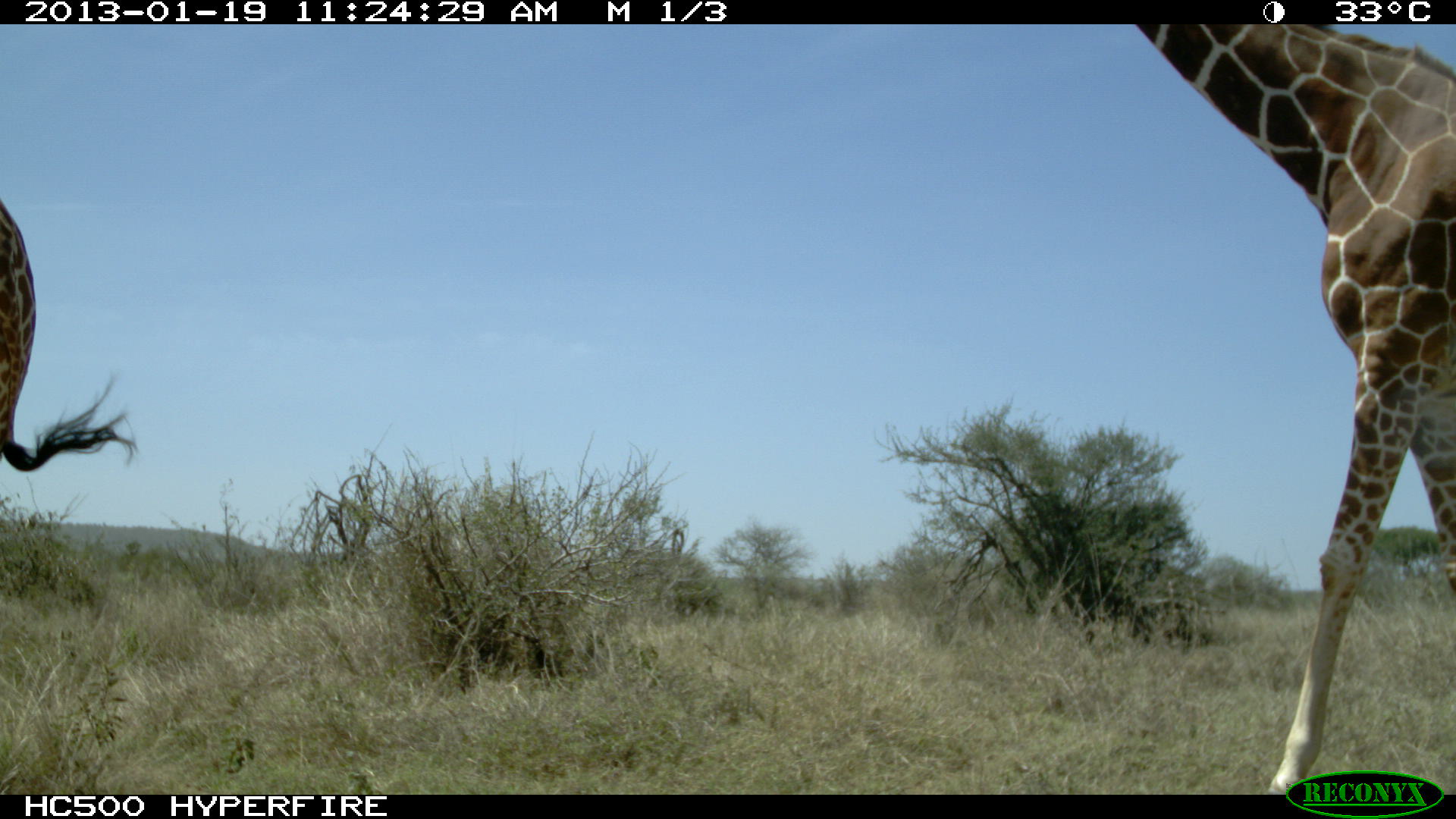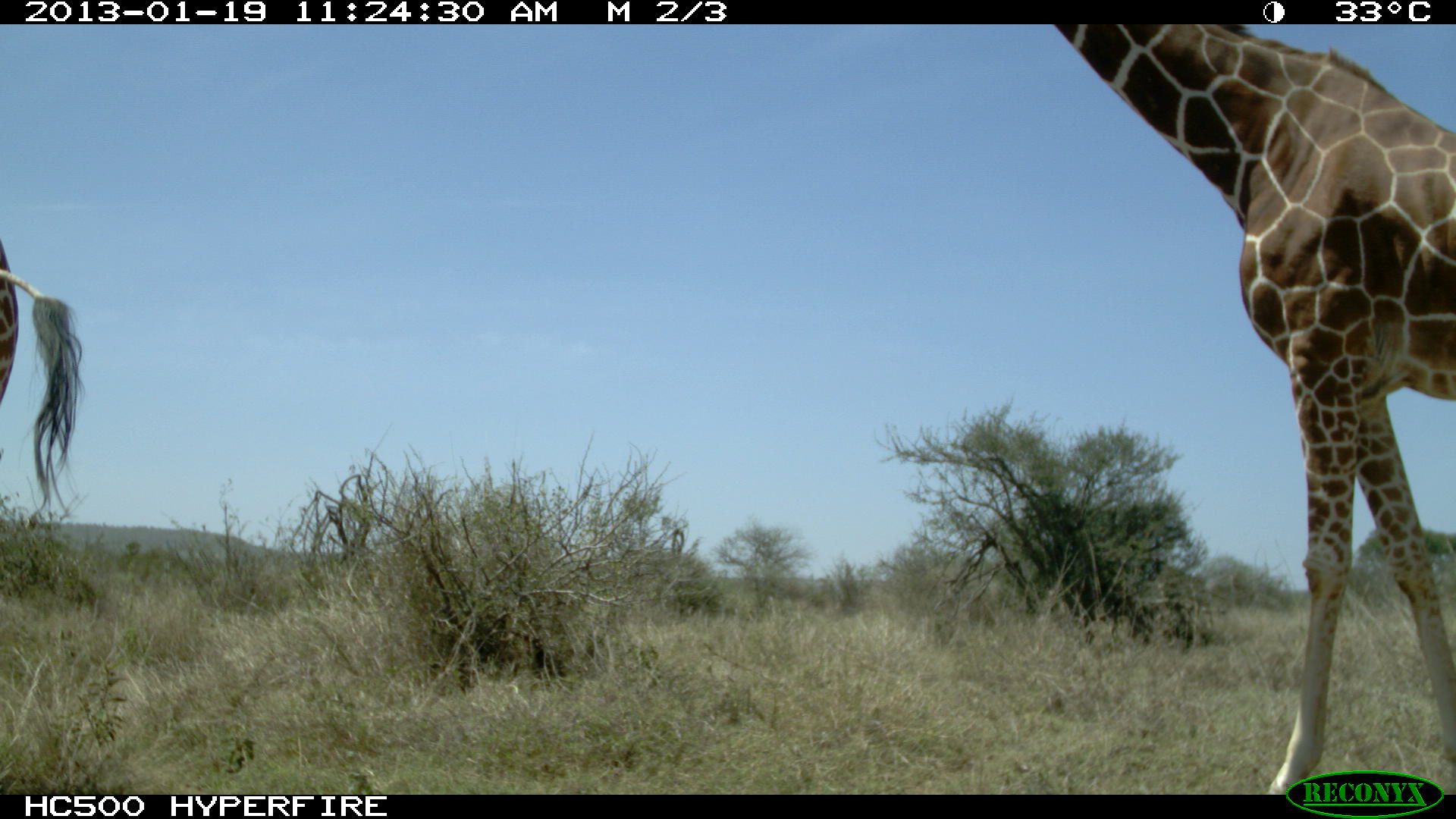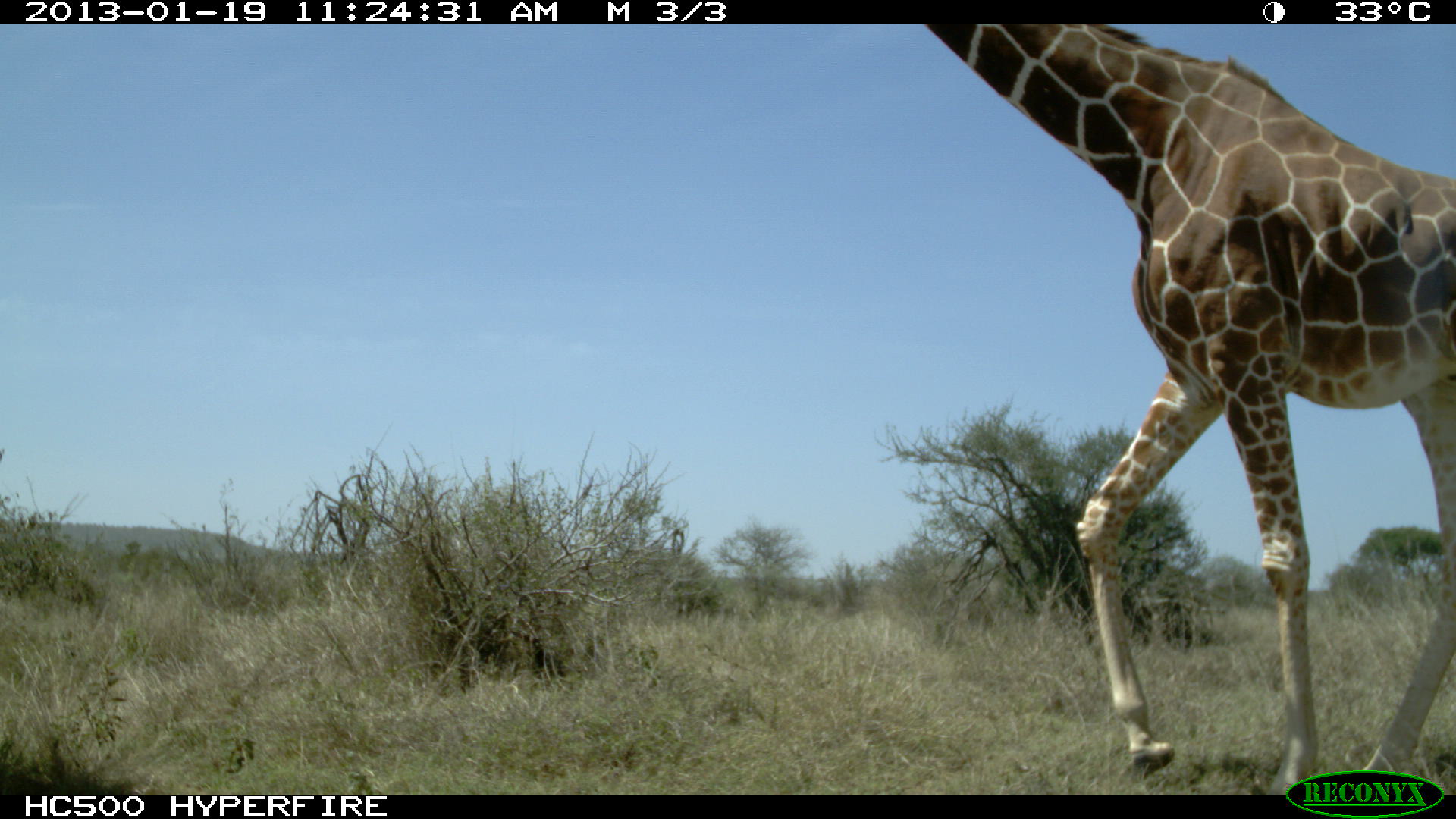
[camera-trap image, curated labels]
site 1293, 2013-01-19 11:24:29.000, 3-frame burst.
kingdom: Animalia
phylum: Chordata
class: Mammalia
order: Artiodactyla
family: Giraffidae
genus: Giraffa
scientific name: Giraffa camelopardalis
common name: giraffe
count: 2